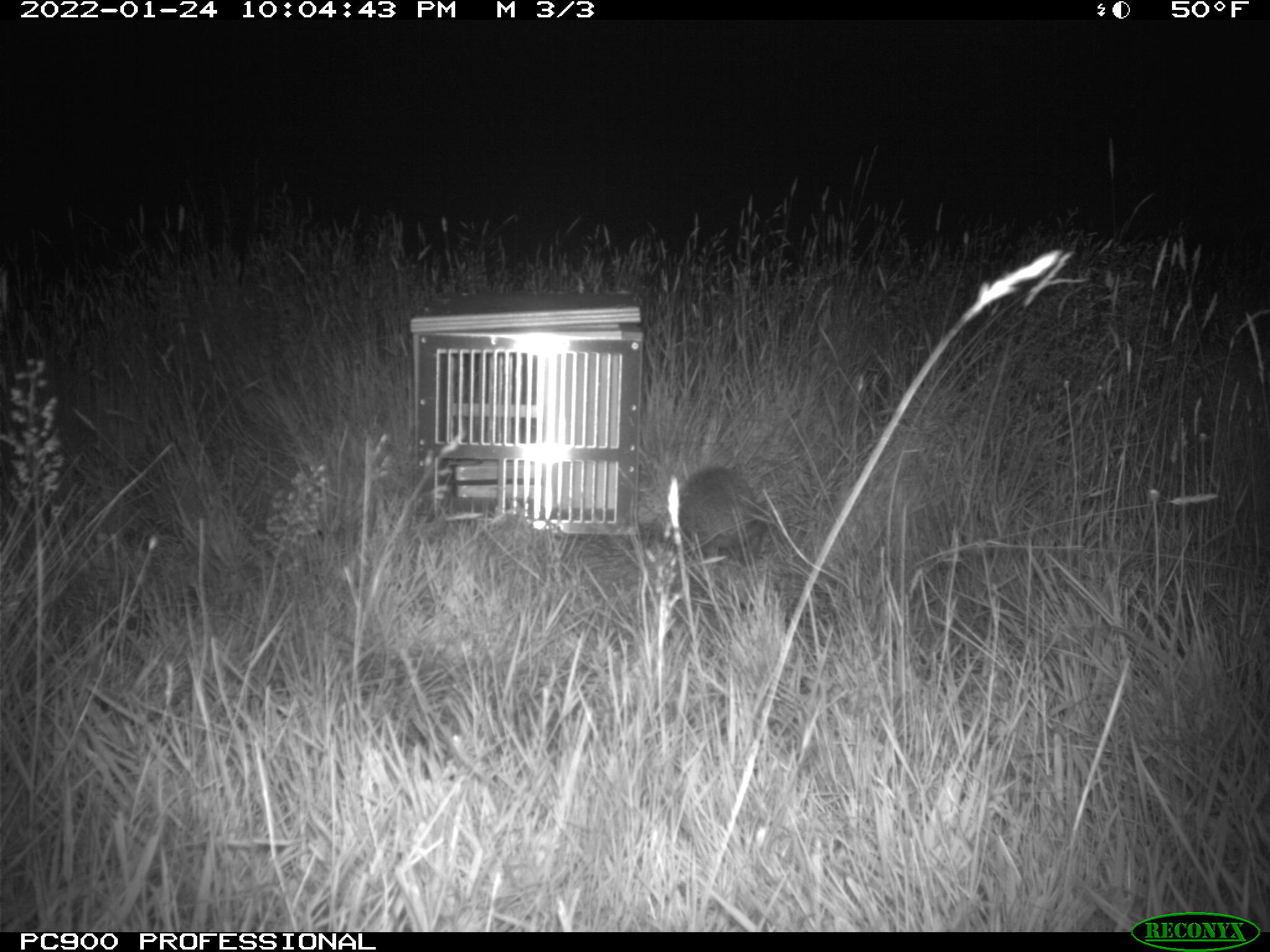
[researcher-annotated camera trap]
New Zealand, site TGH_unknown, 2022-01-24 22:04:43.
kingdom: Animalia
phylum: Chordata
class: Mammalia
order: Eulipotyphla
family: Erinaceidae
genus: Erinaceus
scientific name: Erinaceus europaeus europaeus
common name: european hedgehog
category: hedgehog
Hedgehog (european hedgehog) (Erinaceus europaeus europaeus).